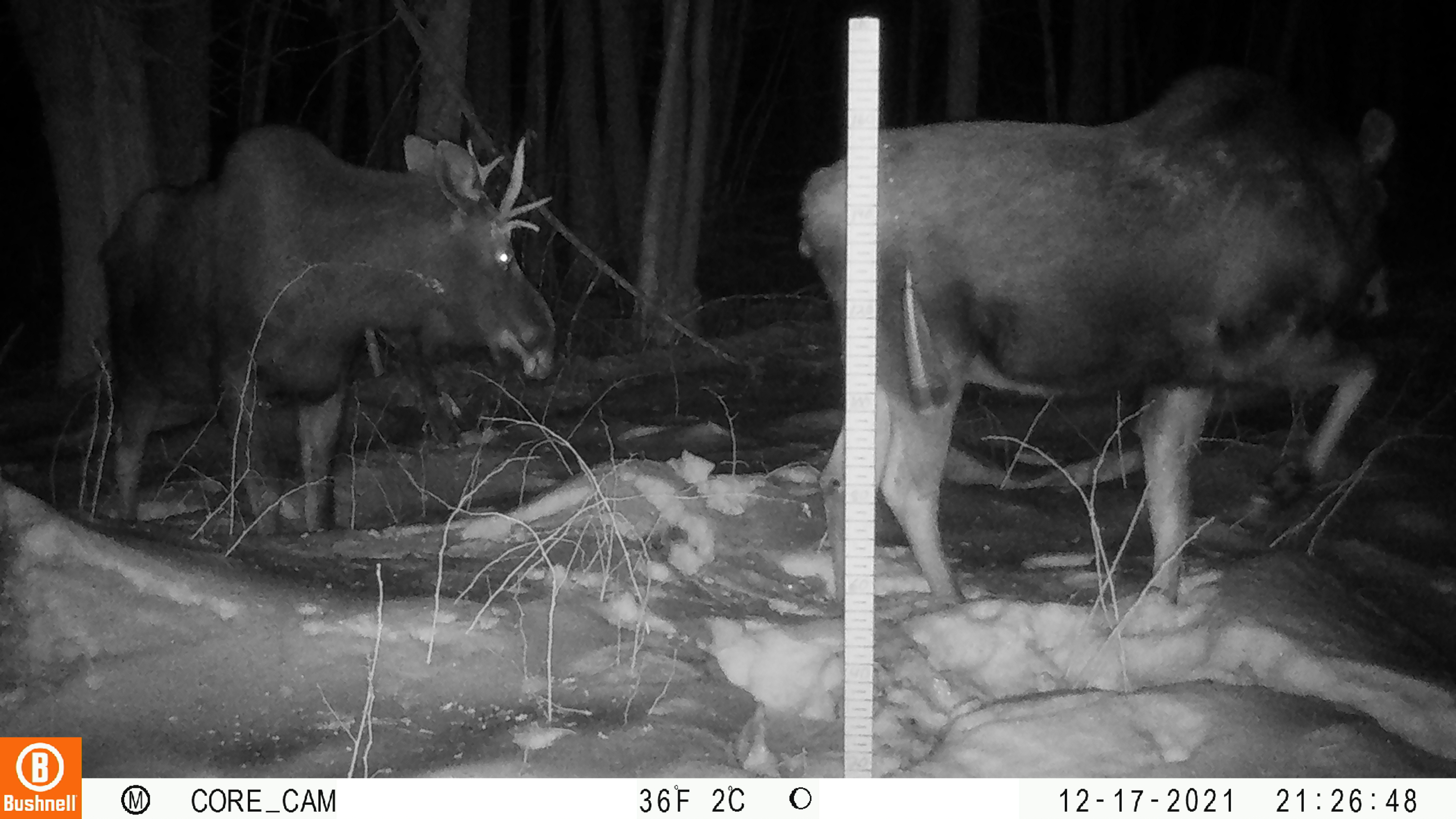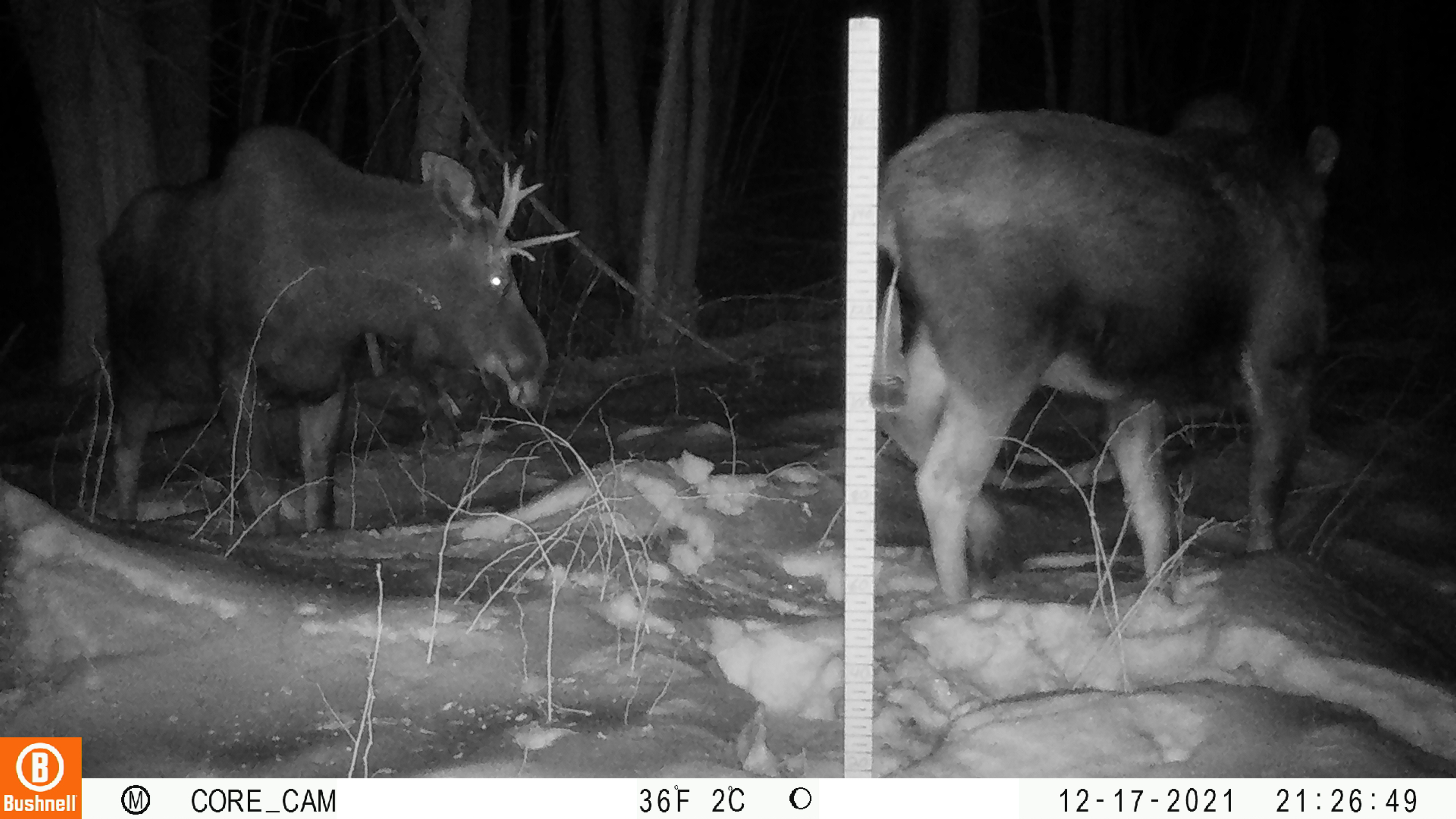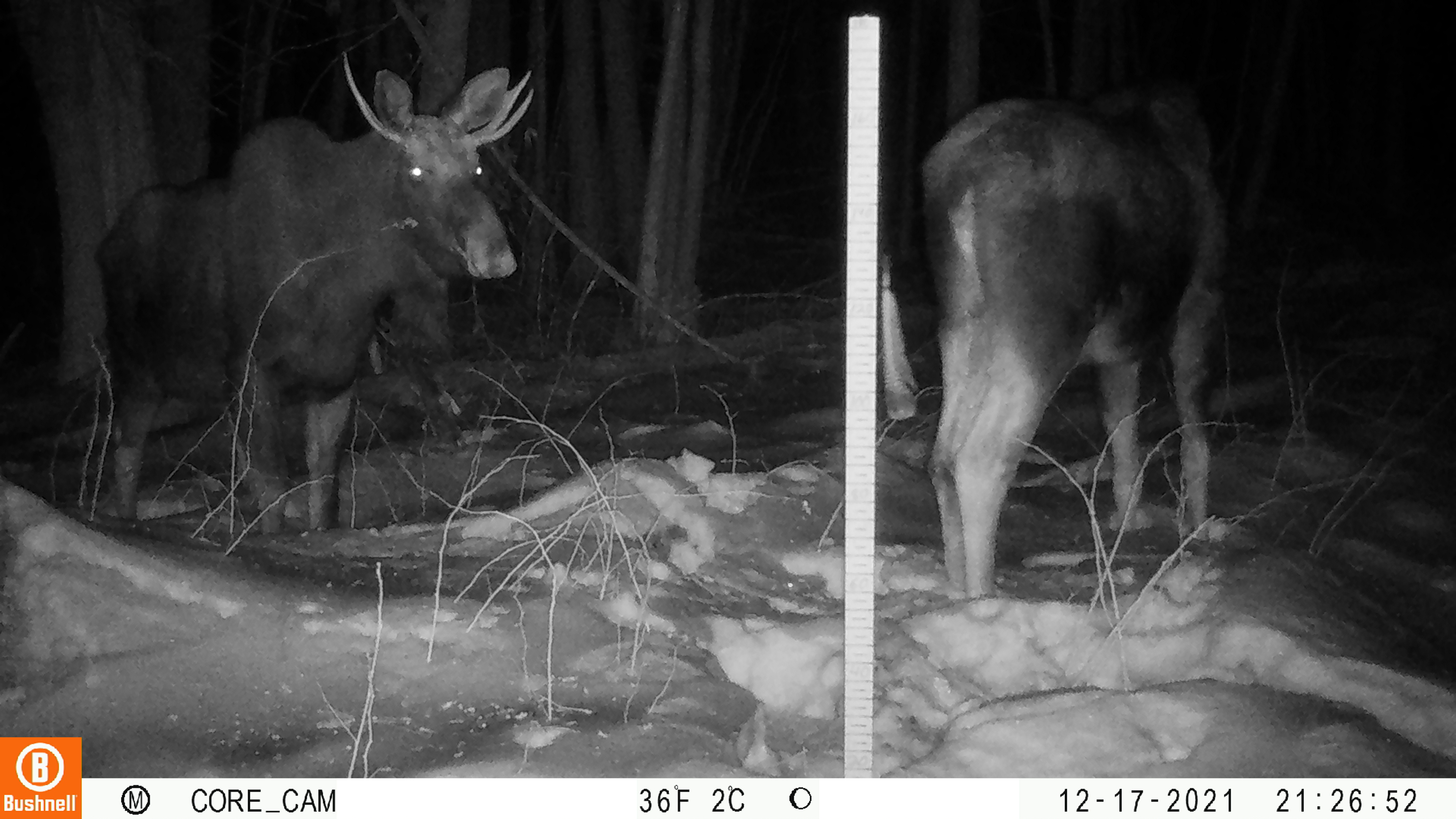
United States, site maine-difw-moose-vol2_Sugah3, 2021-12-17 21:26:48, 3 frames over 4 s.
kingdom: Animalia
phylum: Chordata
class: Mammalia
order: Artiodactyla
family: Cervidae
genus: Alces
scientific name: Alces alces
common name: moose